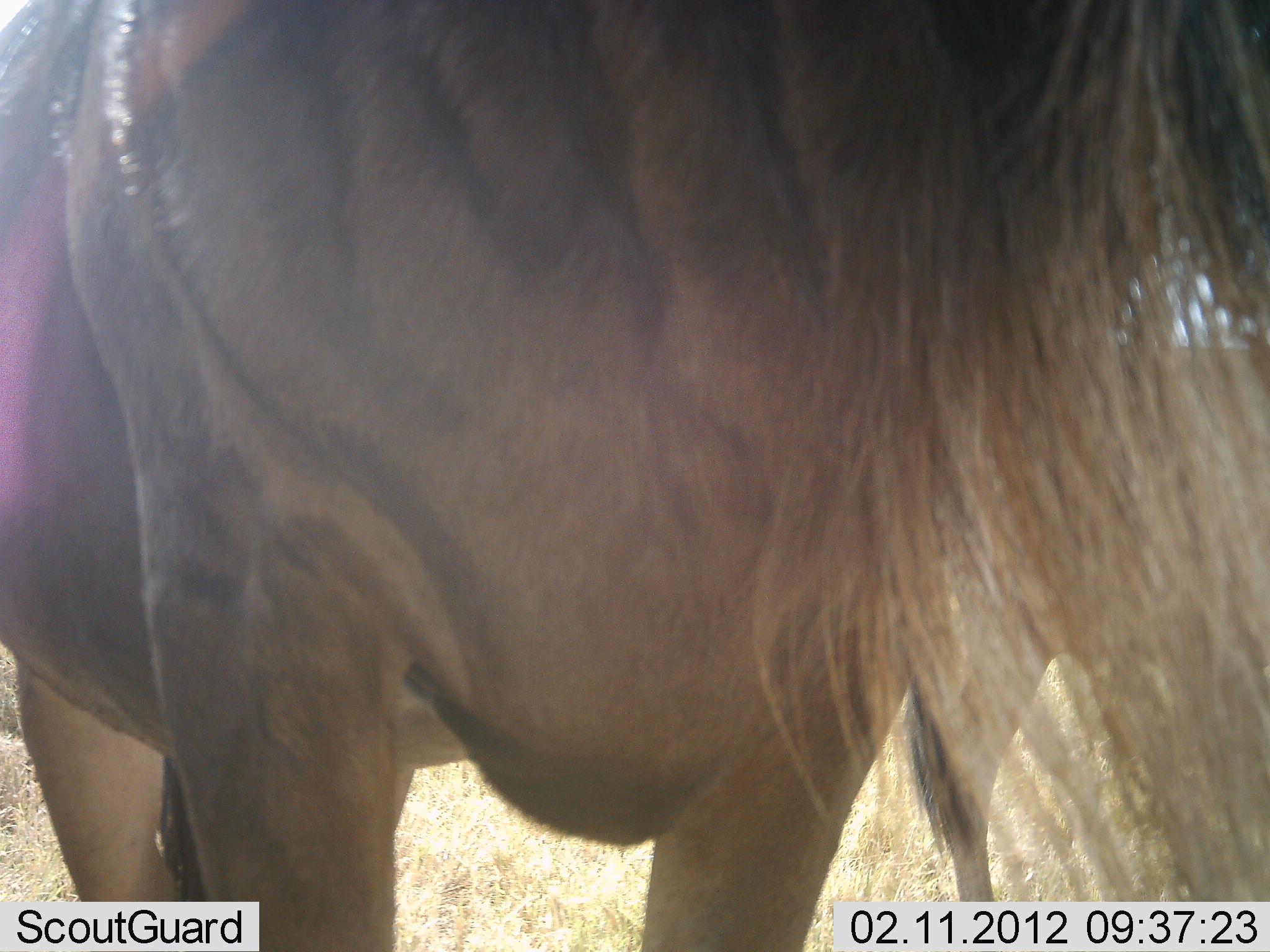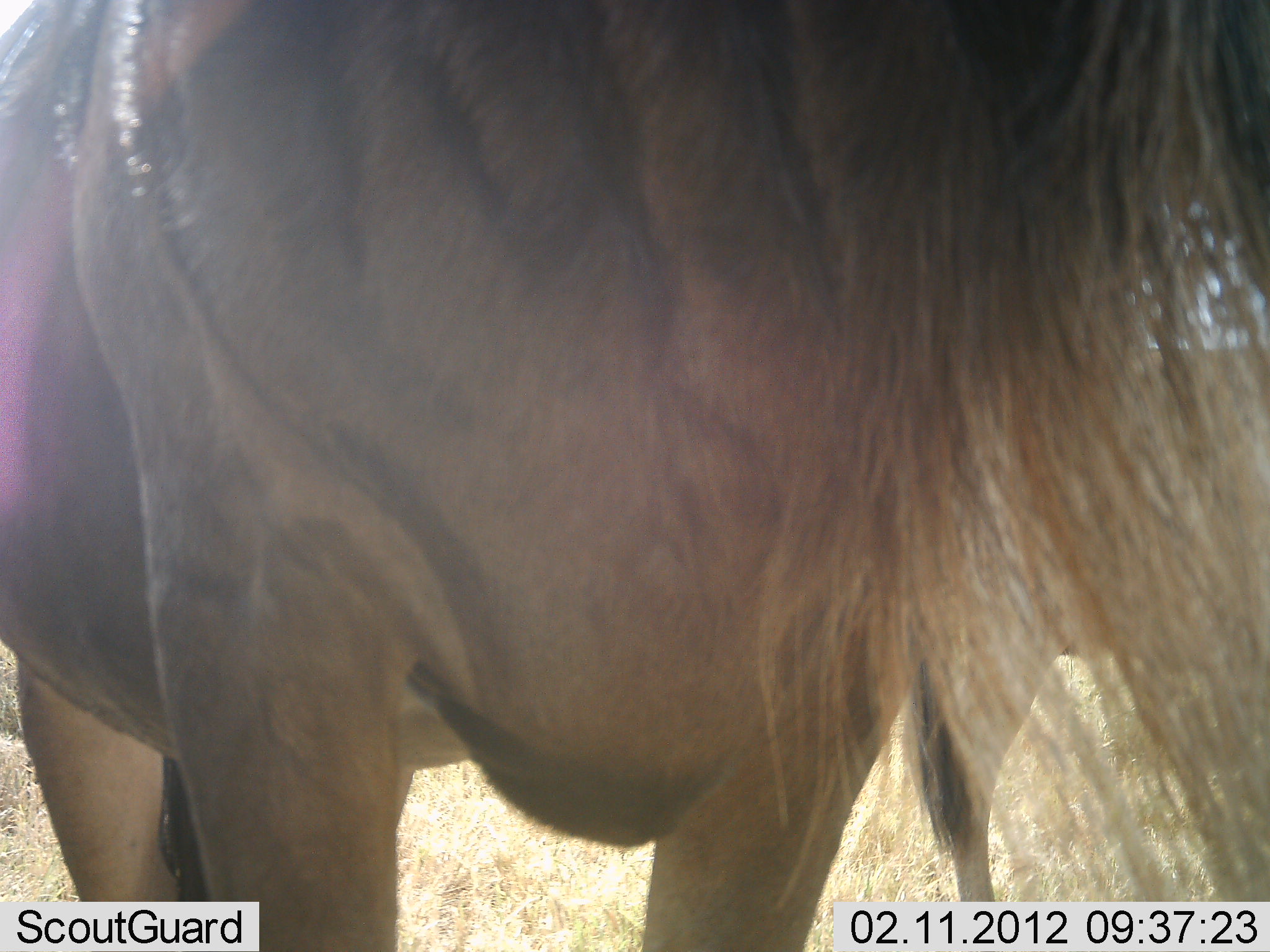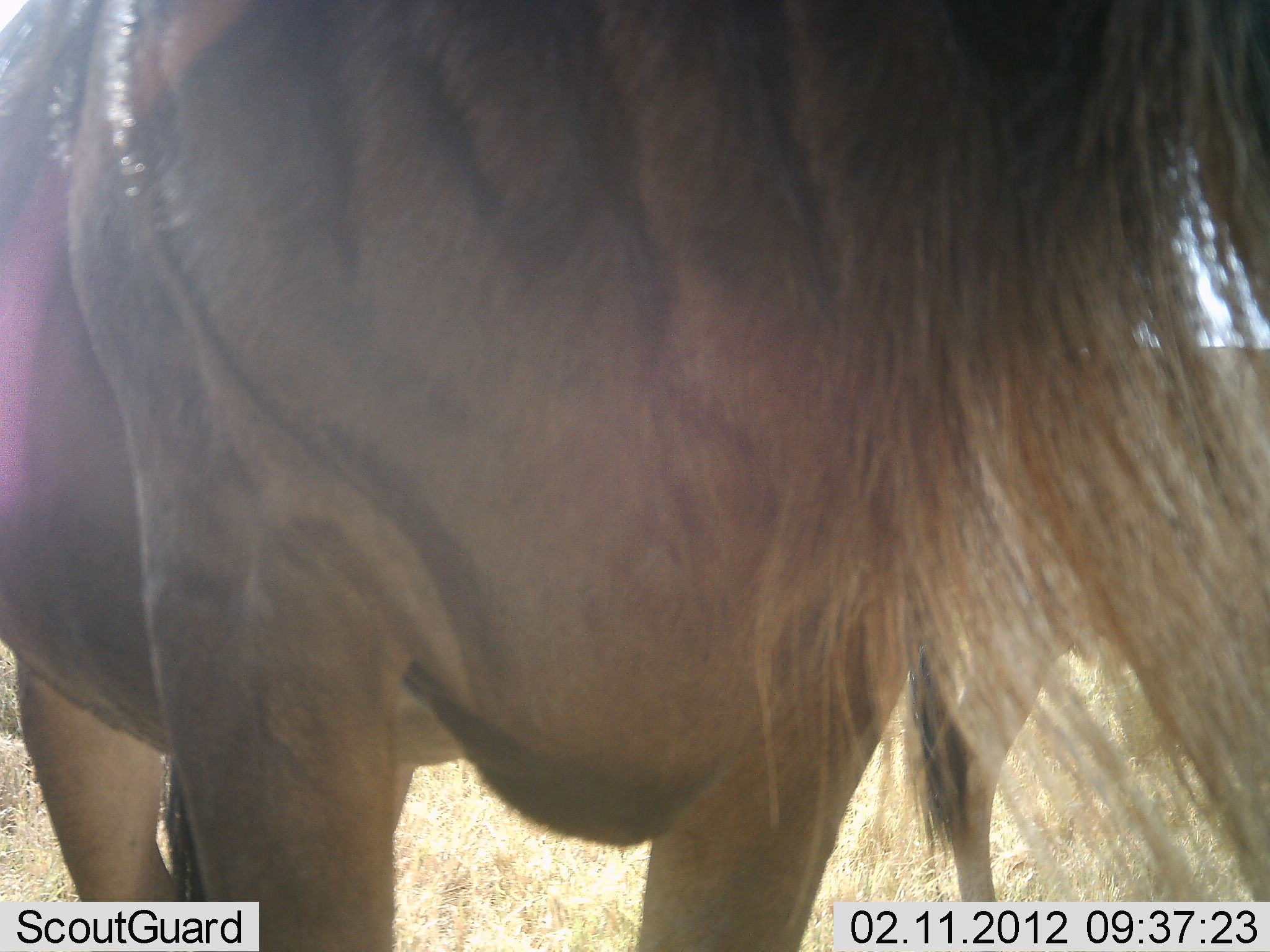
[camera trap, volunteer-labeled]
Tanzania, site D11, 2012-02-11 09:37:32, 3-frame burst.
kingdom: Animalia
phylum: Chordata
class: Mammalia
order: Artiodactyla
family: Bovidae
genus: Connochaetes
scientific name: Connochaetes taurinus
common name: blue wildebeest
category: wildebeest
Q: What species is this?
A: Wildebeest (blue wildebeest) (Connochaetes taurinus).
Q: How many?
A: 2.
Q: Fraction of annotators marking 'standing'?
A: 100%.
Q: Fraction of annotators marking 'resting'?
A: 0%.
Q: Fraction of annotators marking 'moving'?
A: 0%.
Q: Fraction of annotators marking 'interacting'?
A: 0%.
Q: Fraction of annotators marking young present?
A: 0%.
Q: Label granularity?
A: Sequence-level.